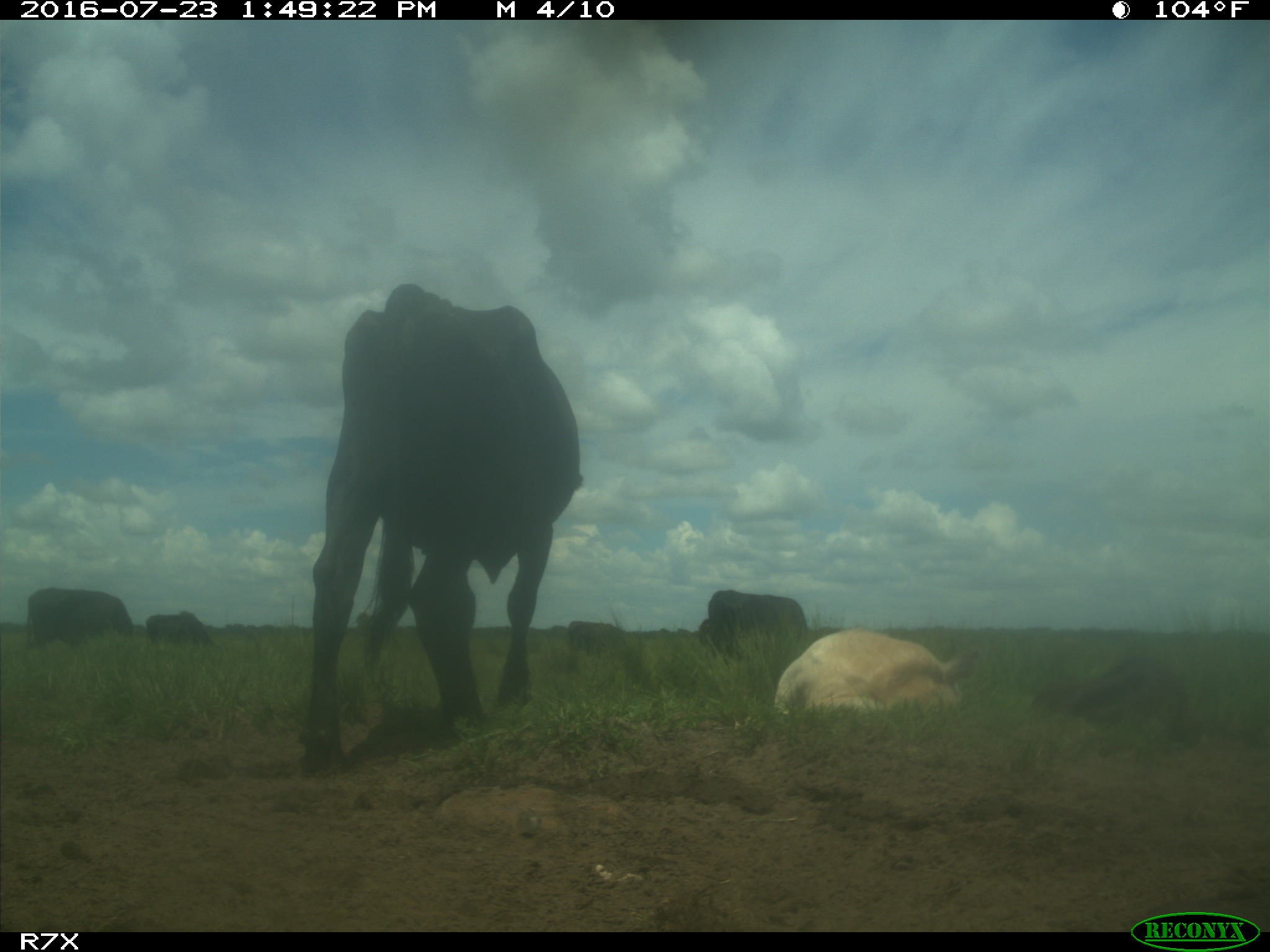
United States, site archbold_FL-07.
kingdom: Animalia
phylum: Chordata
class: Mammalia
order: Artiodactyla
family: Bovidae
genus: Bos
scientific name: Bos taurus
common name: domestic cow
Bos taurus (domestic cow).